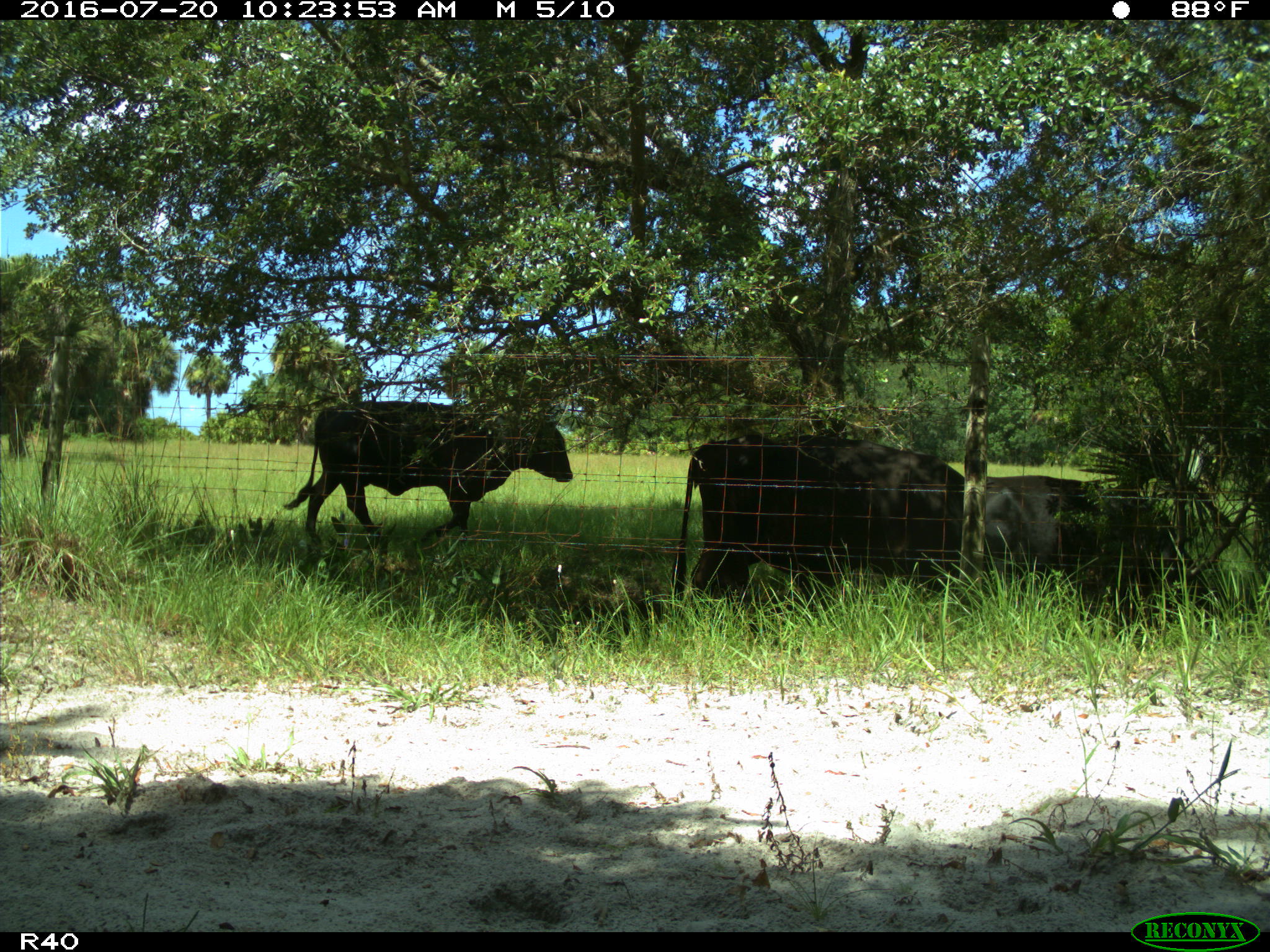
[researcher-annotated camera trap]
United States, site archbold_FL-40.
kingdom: Animalia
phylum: Chordata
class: Mammalia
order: Artiodactyla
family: Bovidae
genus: Bos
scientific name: Bos taurus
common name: domestic cow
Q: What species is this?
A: Bos taurus (domestic cow).